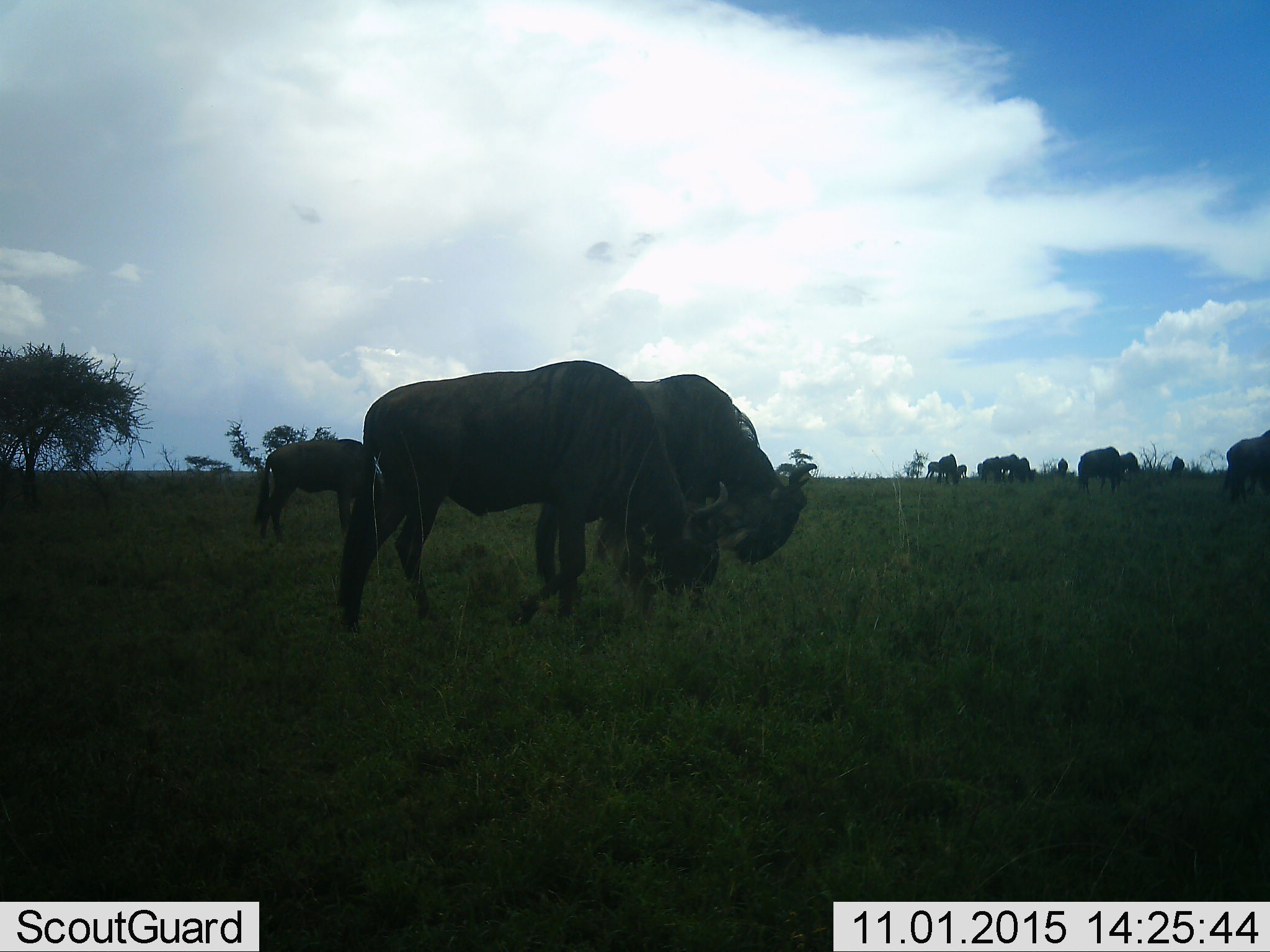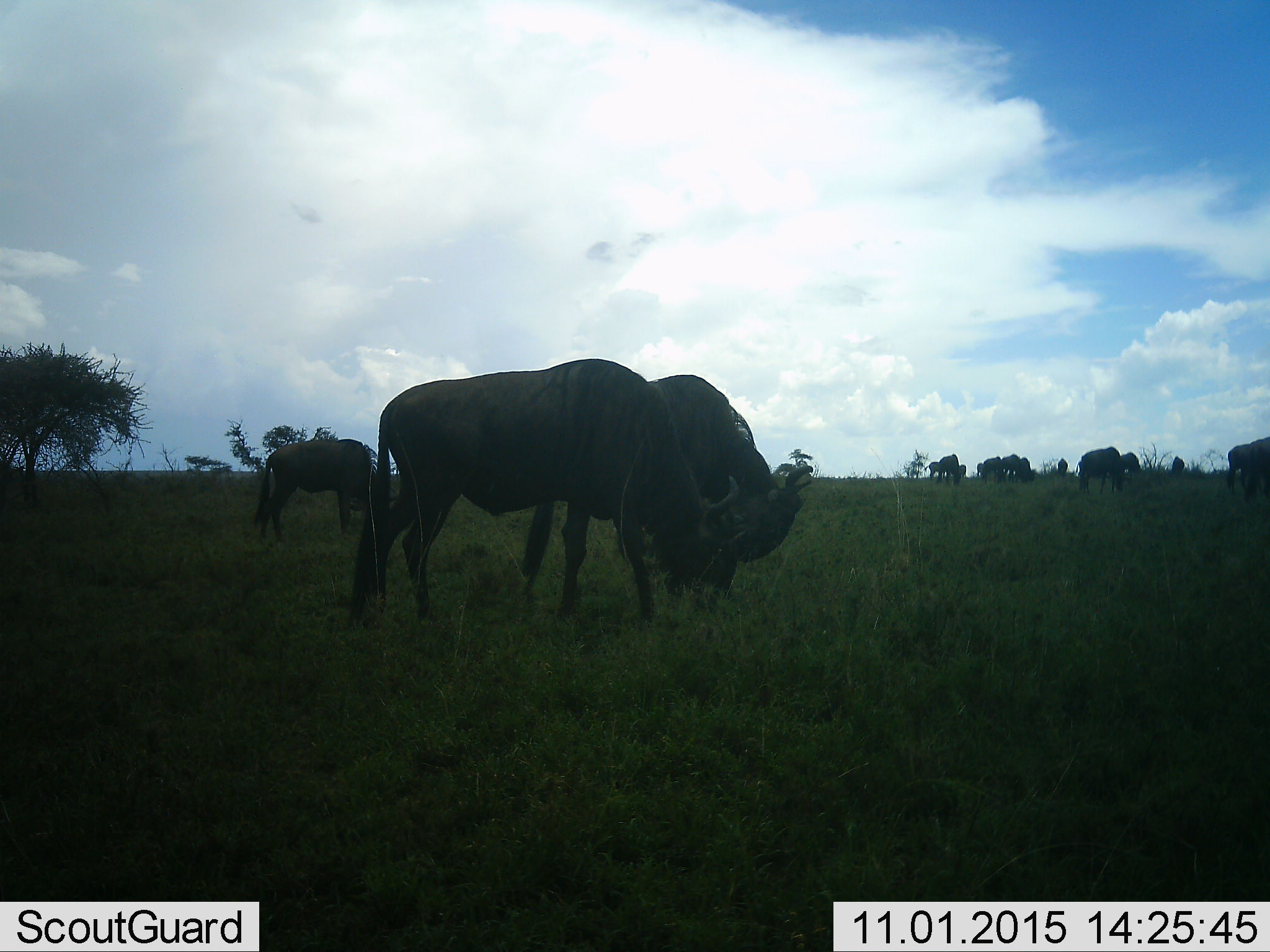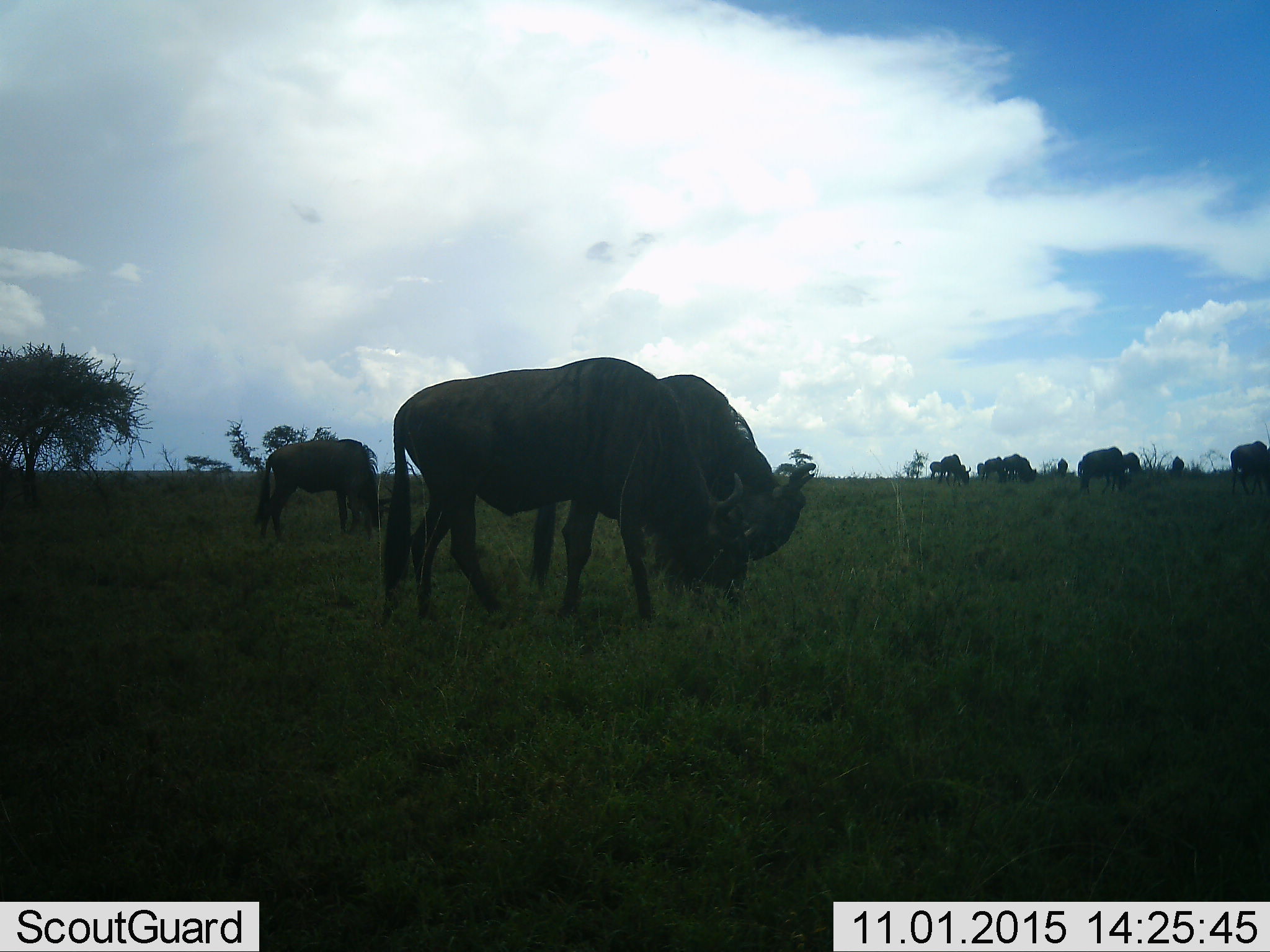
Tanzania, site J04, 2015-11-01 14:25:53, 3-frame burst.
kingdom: Animalia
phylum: Chordata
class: Mammalia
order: Artiodactyla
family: Bovidae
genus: Connochaetes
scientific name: Connochaetes taurinus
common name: blue wildebeest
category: wildebeest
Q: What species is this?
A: Wildebeest (blue wildebeest) (Connochaetes taurinus).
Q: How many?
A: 11-50.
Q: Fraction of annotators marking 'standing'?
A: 57%.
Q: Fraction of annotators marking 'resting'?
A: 0%.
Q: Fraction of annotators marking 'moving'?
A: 43%.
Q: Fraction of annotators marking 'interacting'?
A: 0%.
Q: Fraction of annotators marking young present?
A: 14%.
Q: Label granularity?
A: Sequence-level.